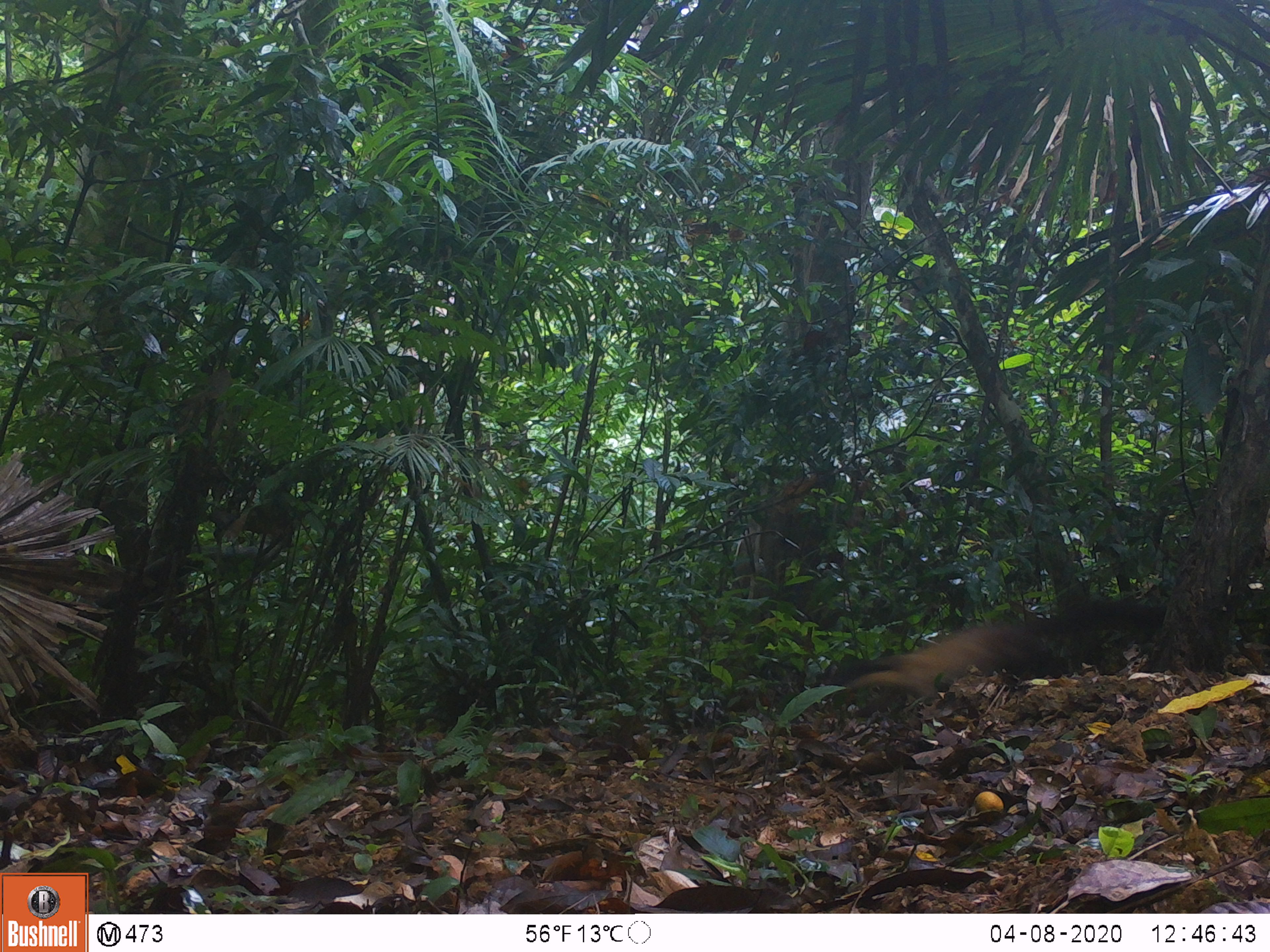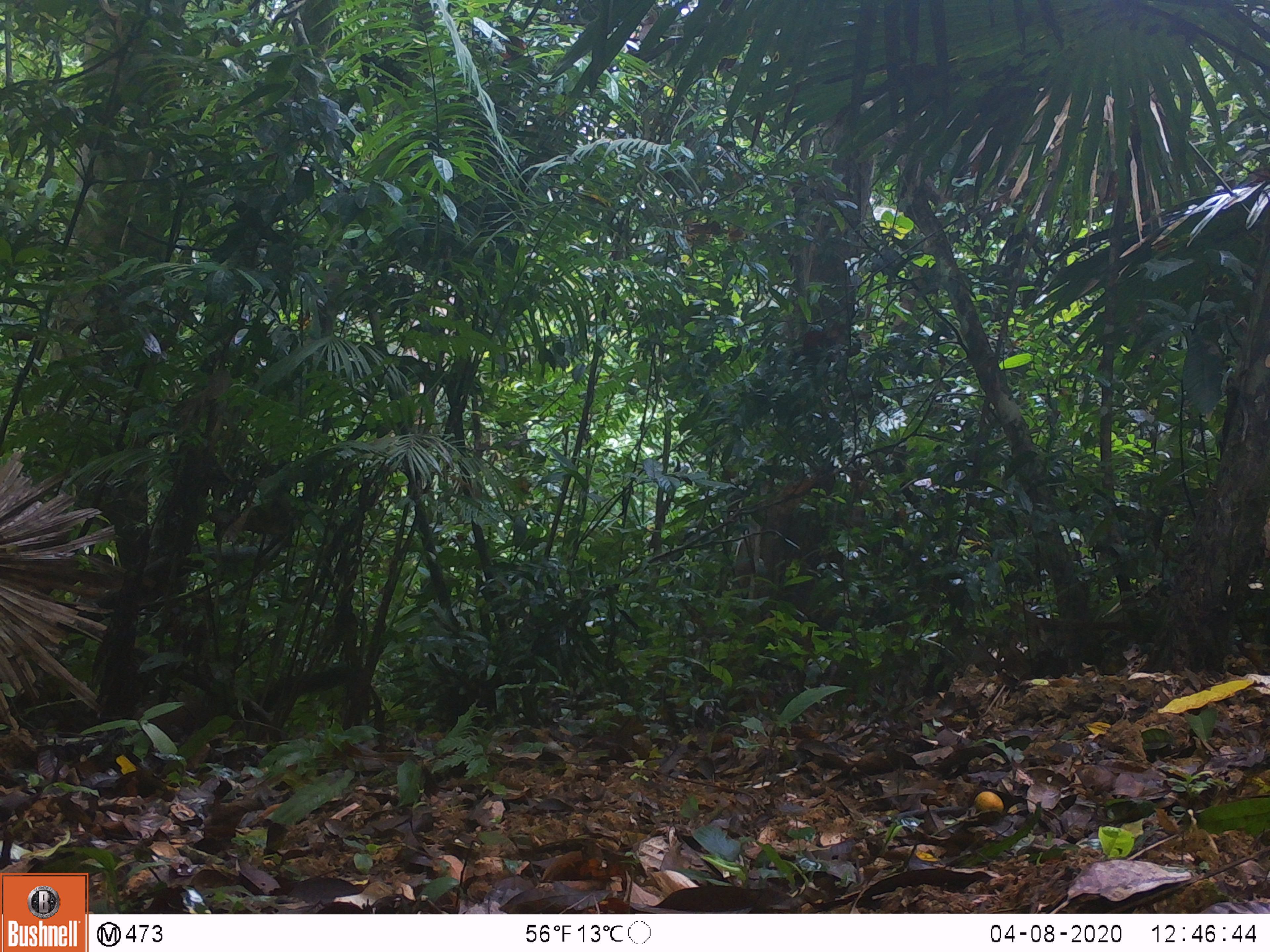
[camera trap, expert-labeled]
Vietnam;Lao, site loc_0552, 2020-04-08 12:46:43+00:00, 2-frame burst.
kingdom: Animalia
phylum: Chordata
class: Mammalia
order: Carnivora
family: Mustelidae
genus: Martes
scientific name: Martes flavigula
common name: yellow-throated marten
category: yellow throated marten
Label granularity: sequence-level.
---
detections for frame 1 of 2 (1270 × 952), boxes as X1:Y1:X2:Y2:
yellow throated marten: 819:601:1167:704